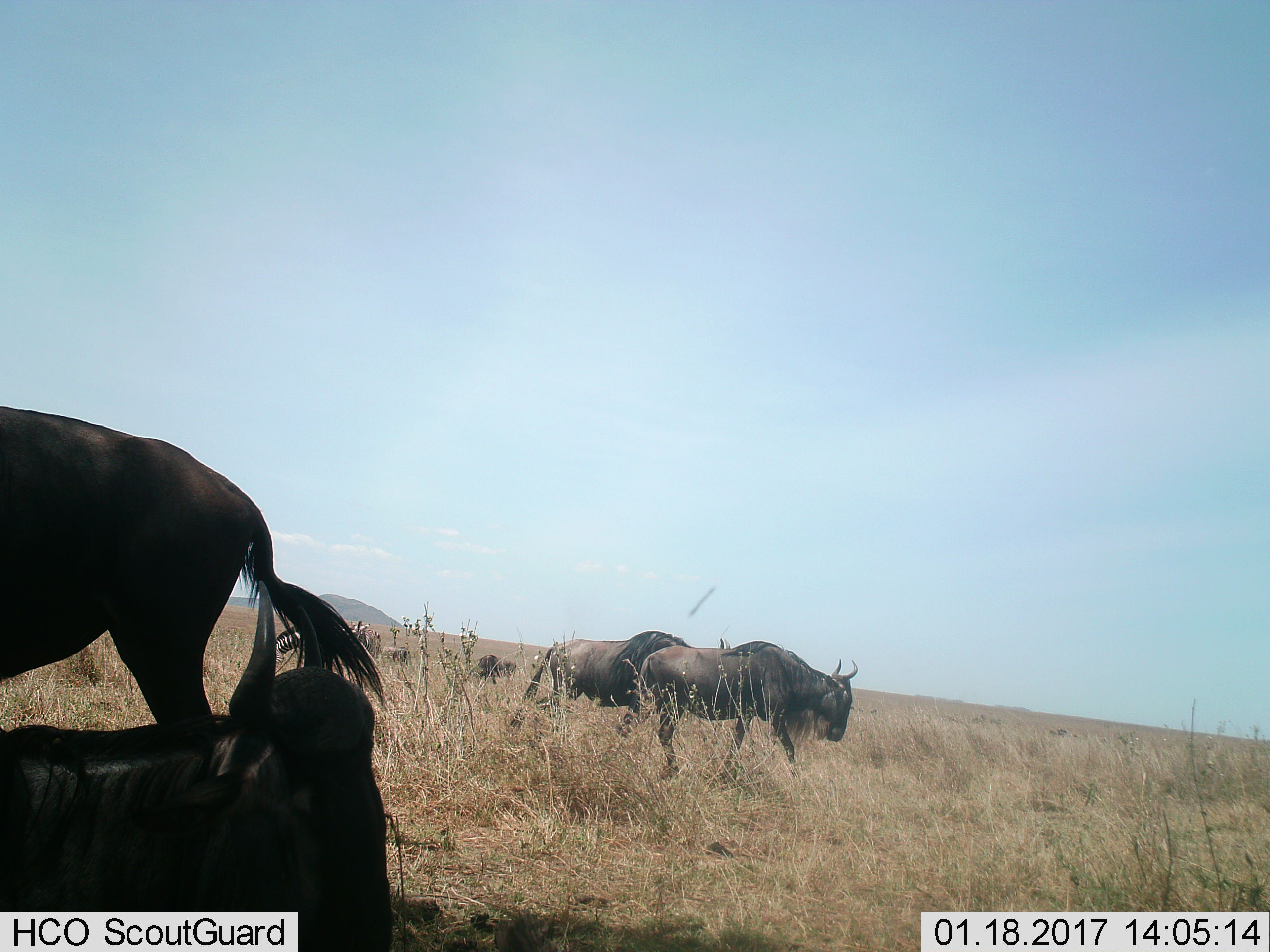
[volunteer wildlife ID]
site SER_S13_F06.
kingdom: Animalia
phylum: Chordata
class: Mammalia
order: Artiodactyla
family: Bovidae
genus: Connochaetes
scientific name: Connochaetes taurinus taurinus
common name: blue wildebeest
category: wildebeestblue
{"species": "wildebeestblue (blue wildebeest) (Connochaetes taurinus taurinus)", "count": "5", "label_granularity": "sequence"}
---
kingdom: Animalia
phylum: Chordata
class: Mammalia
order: Perissodactyla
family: Equidae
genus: Equus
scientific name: Equus quagga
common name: plains zebra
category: zebraplains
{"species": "zebraplains (plains zebra) (Equus quagga)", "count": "2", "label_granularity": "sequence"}